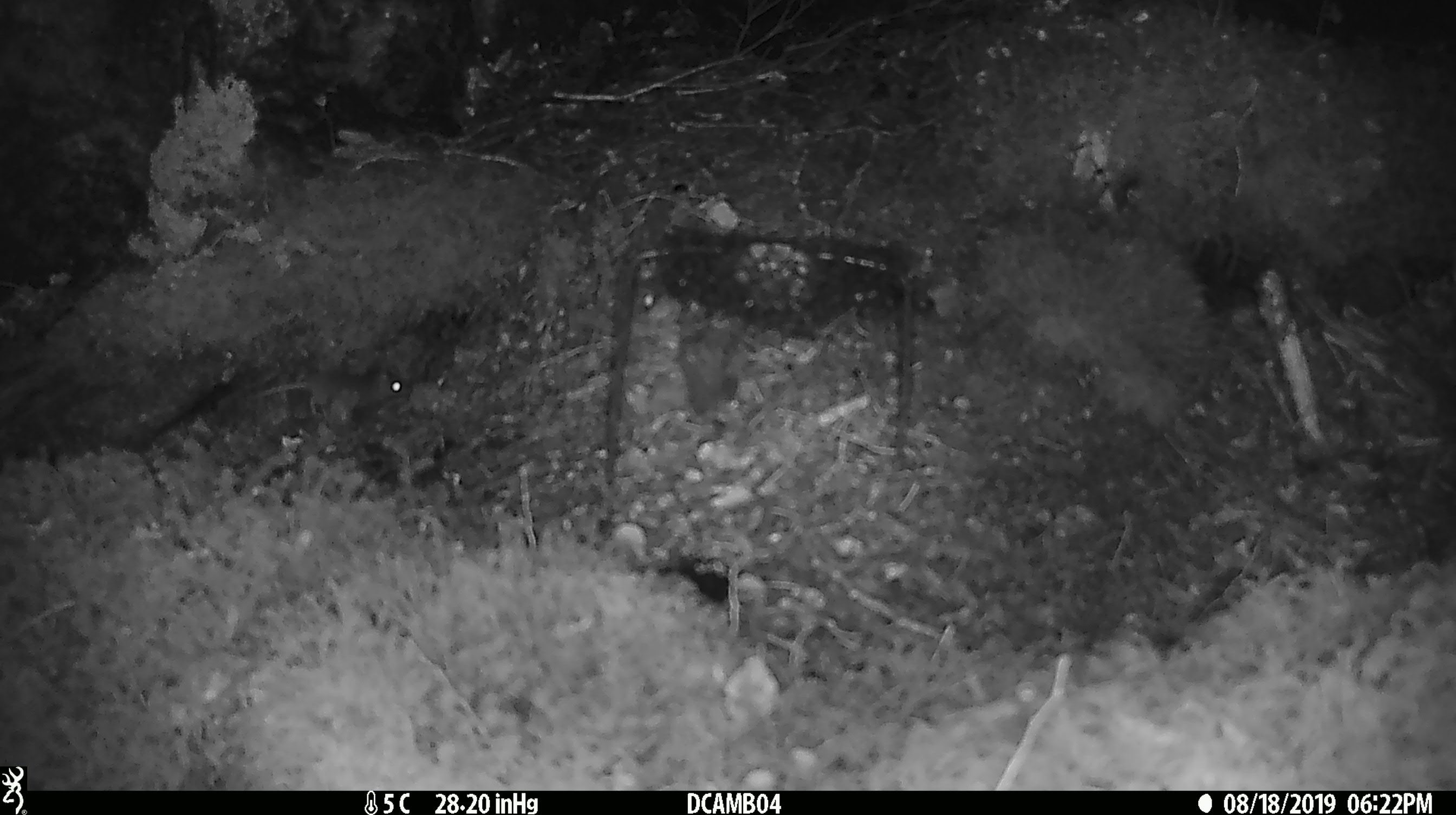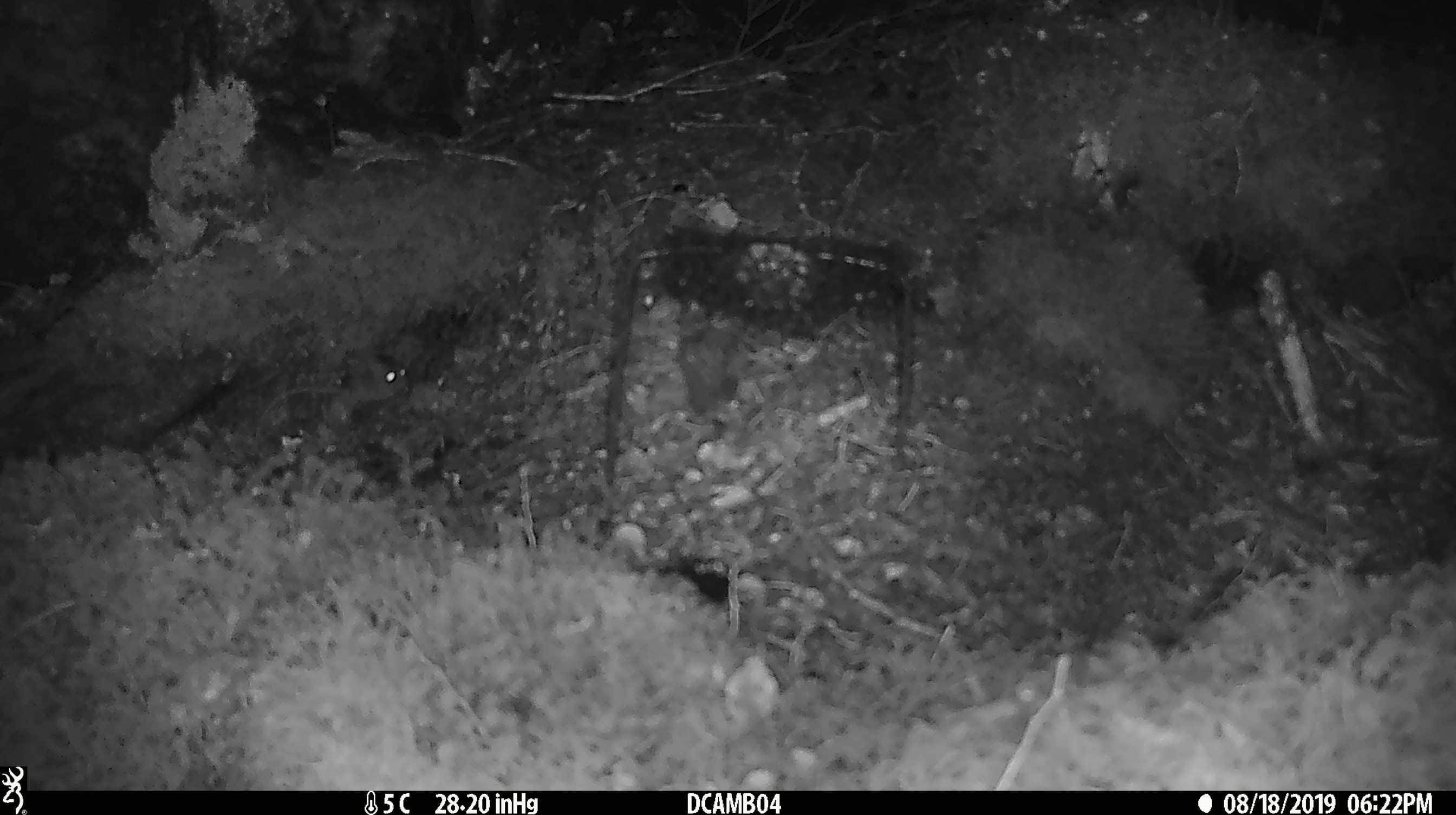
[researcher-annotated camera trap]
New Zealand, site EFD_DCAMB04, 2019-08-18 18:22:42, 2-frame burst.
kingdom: Animalia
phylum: Chordata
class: Mammalia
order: Rodentia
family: Muridae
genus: Mus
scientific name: Mus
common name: mouse